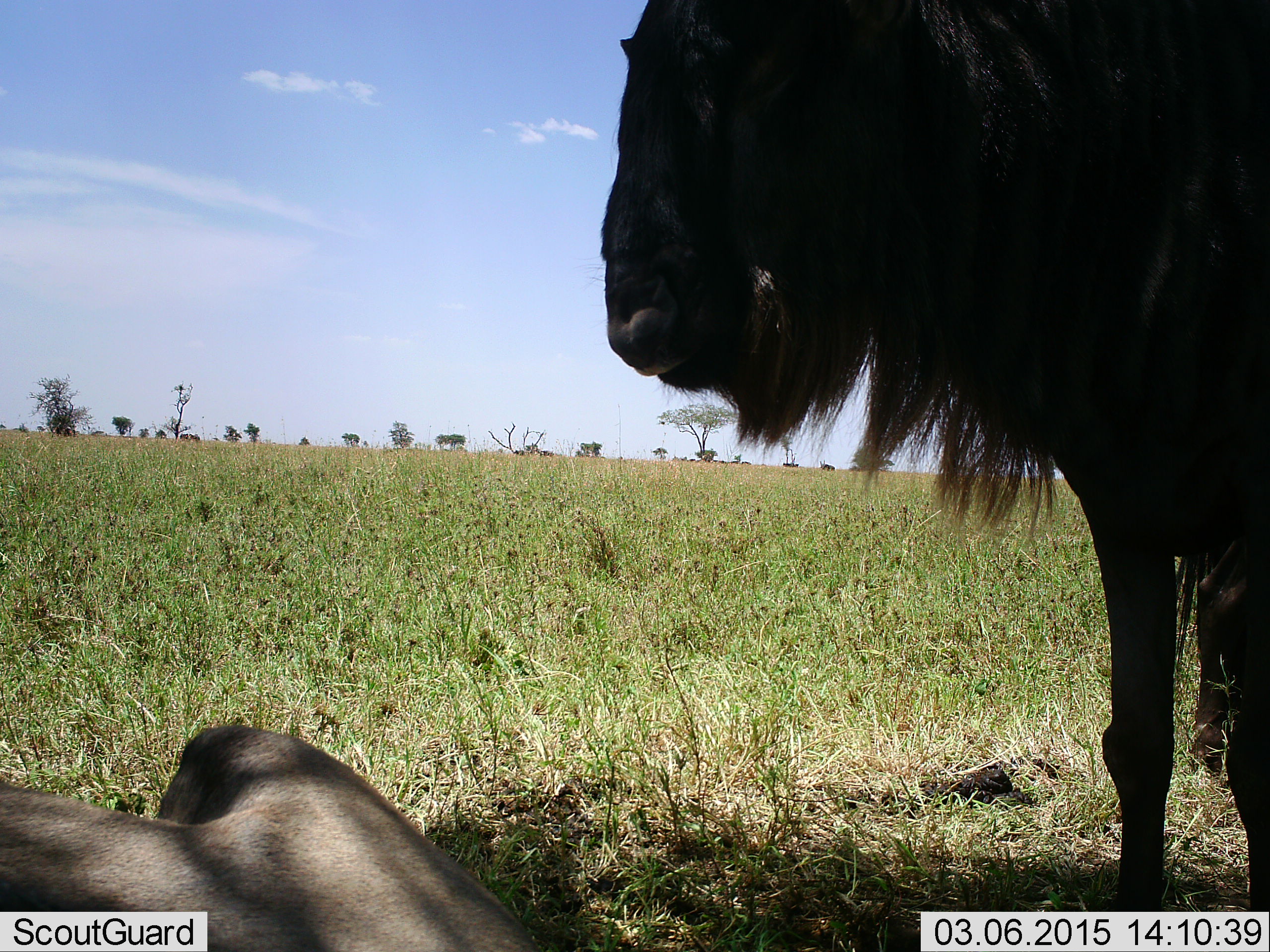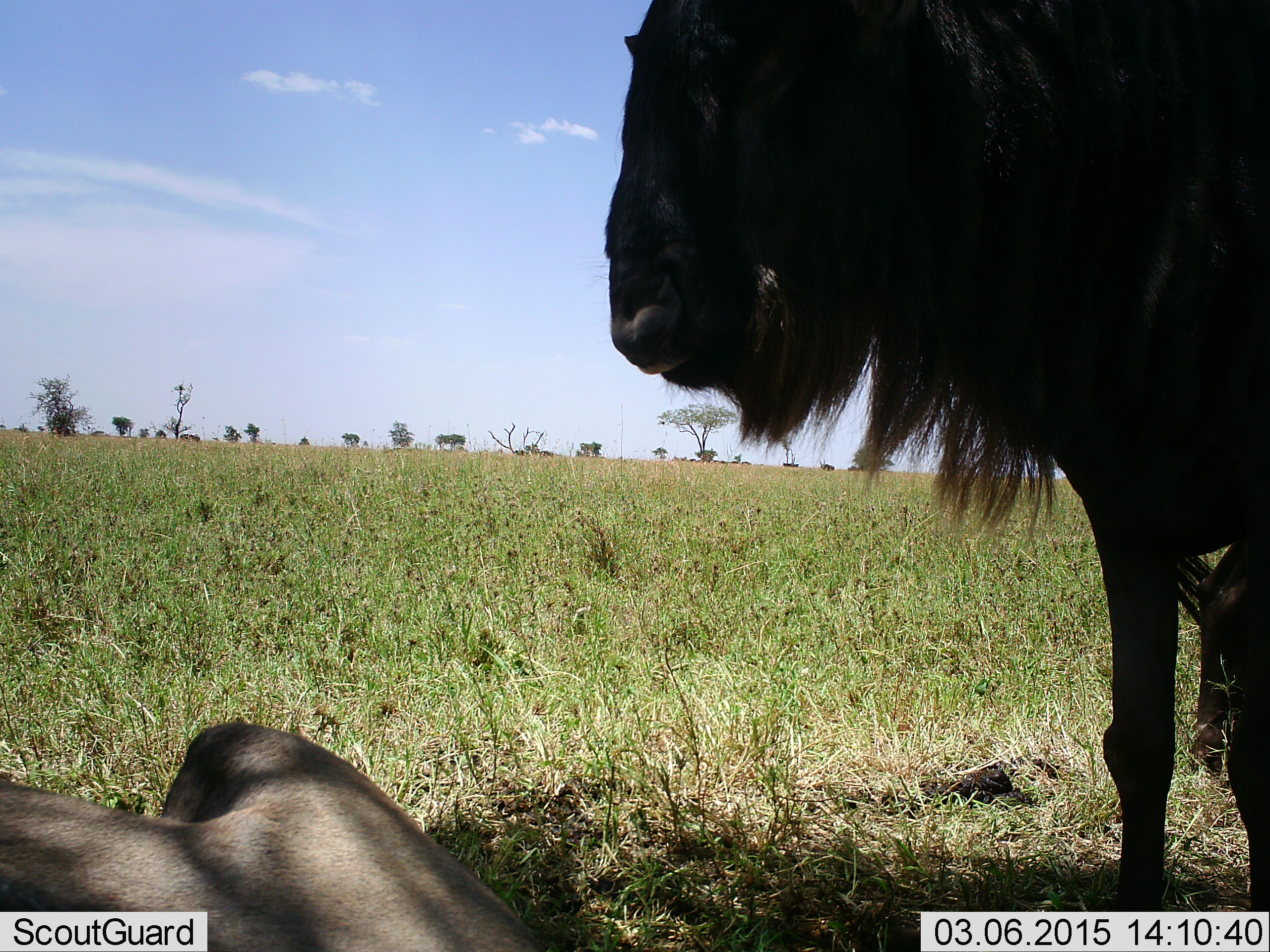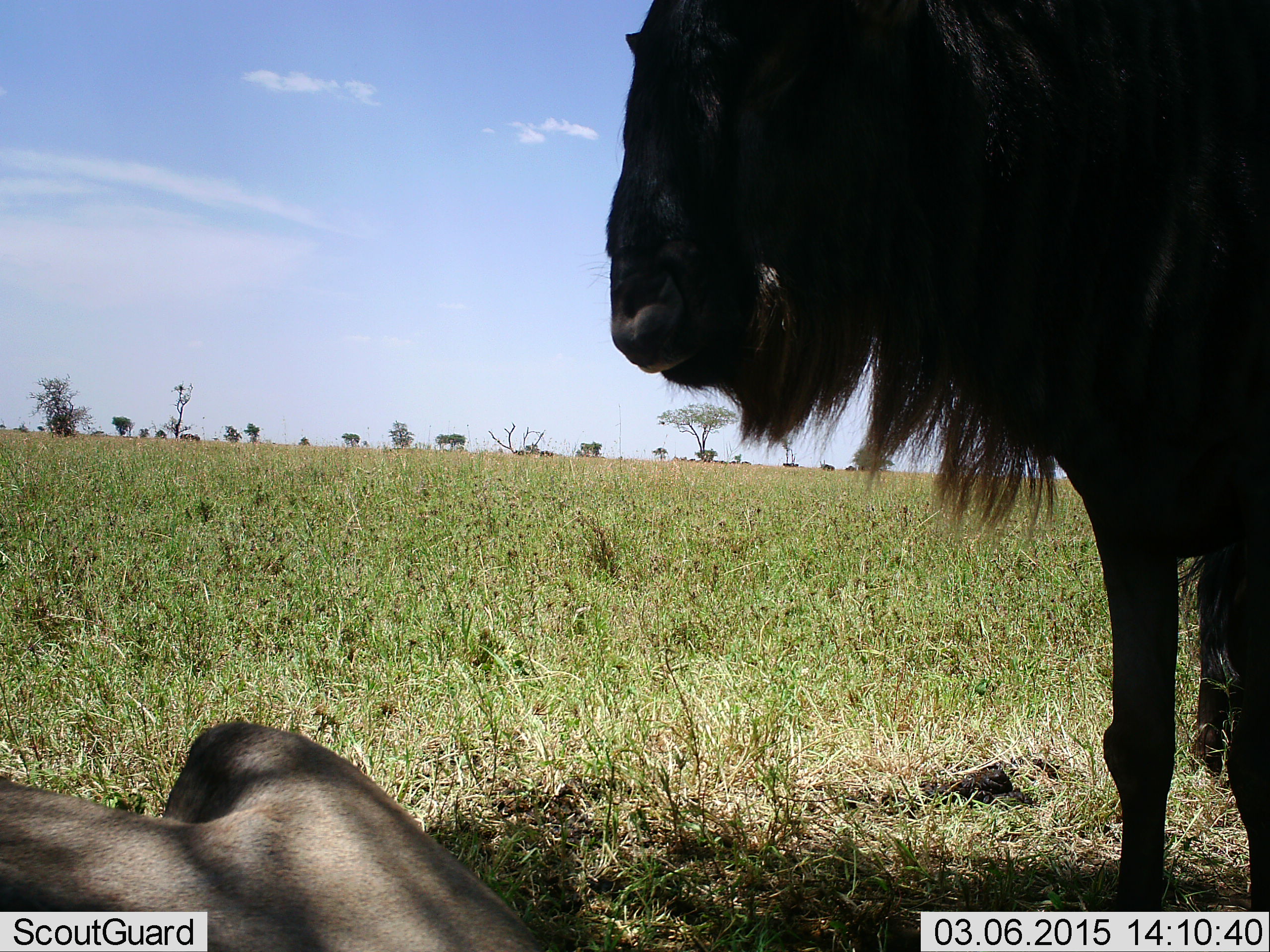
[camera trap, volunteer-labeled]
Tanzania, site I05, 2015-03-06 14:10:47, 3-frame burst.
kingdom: Animalia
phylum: Chordata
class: Mammalia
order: Artiodactyla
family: Bovidae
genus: Connochaetes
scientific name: Connochaetes taurinus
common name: blue wildebeest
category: wildebeest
Wildebeest (blue wildebeest) (Connochaetes taurinus), count 4. Behavior (volunteer vote fractions): standing 100%, resting 90%, moving 20%, interacting 0%. Young present (vote fraction): 10%. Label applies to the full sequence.